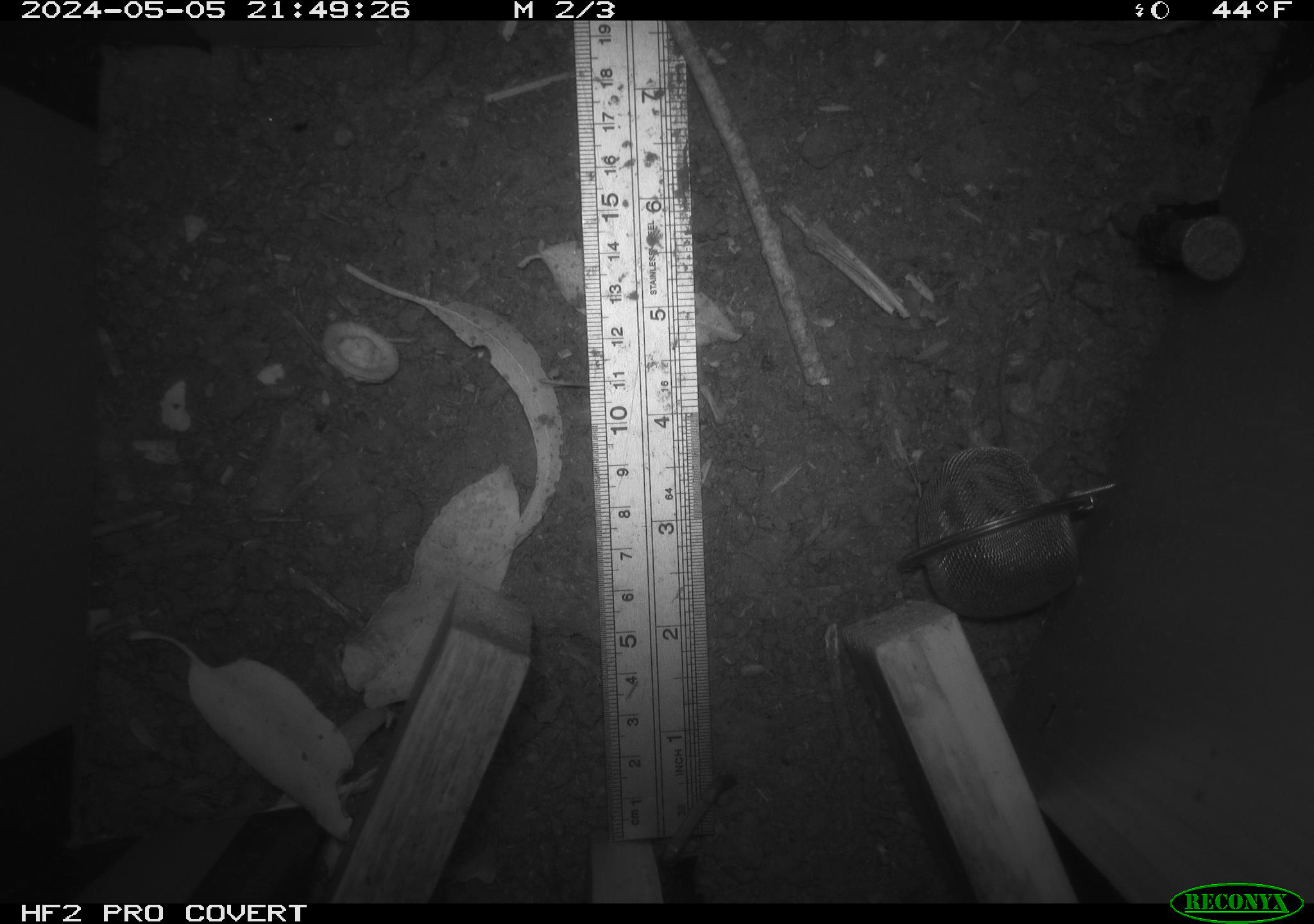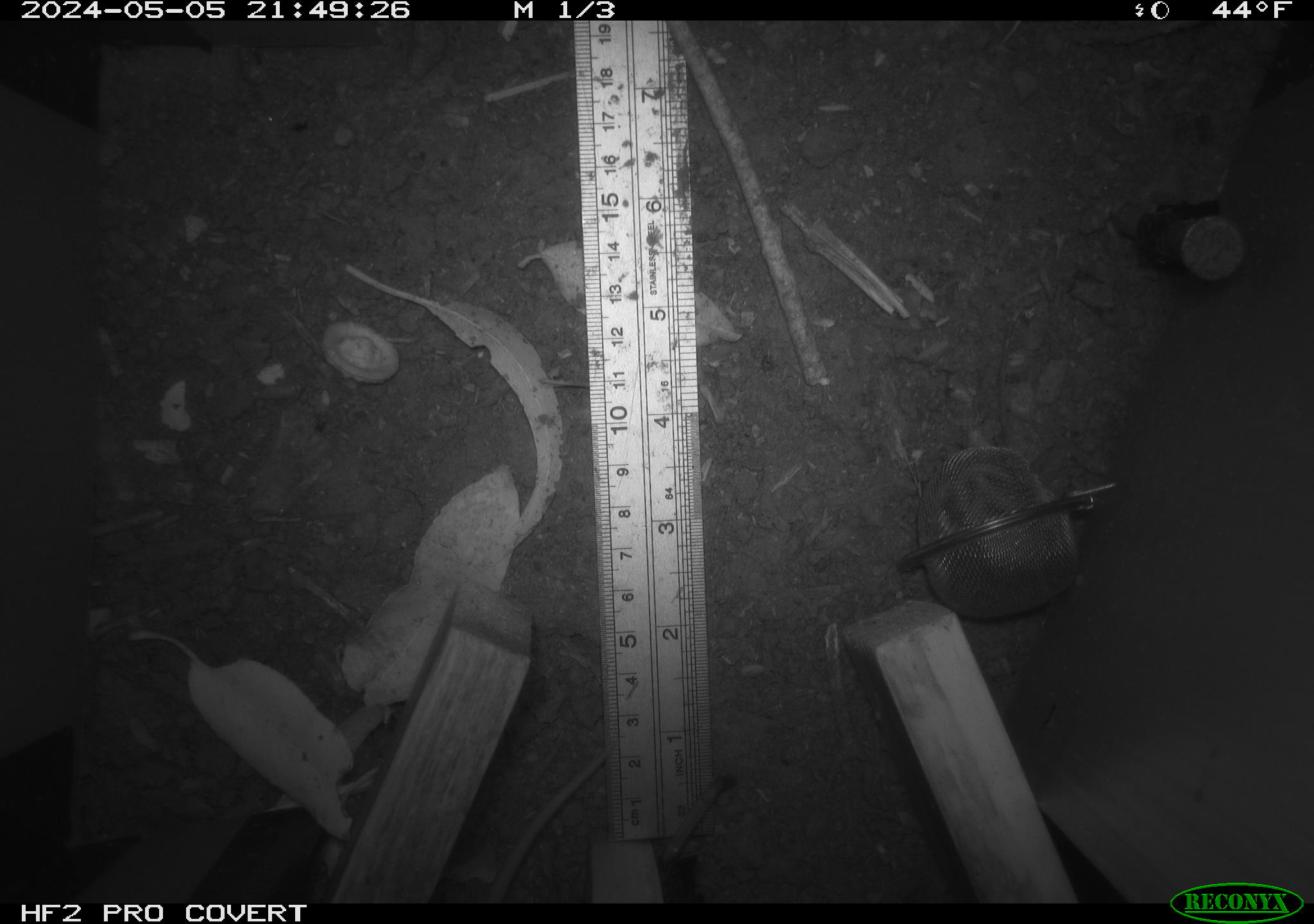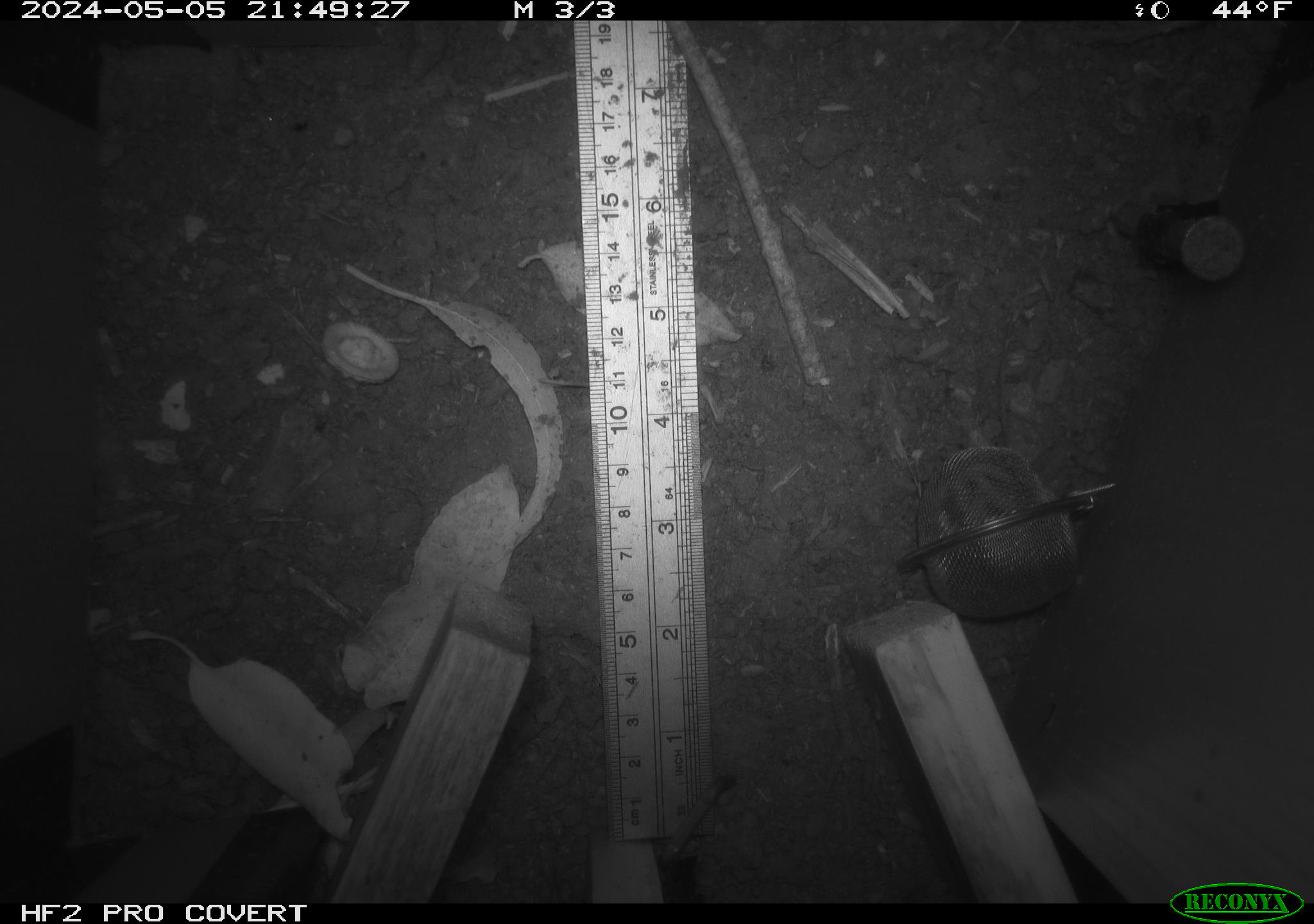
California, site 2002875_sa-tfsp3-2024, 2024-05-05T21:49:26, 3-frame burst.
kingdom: Animalia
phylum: Chordata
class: Mammalia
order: Rodentia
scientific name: Rodentia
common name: rodent